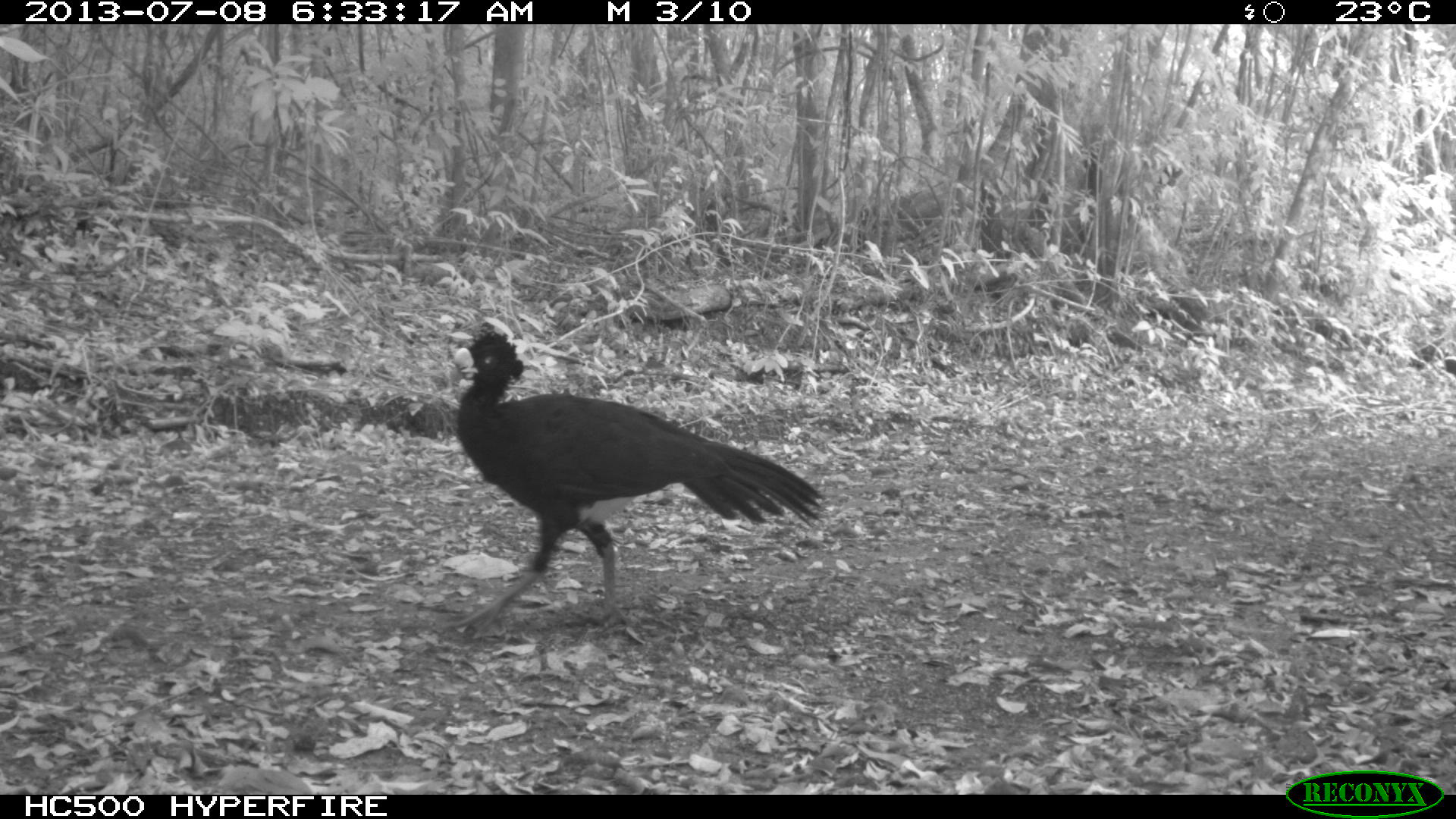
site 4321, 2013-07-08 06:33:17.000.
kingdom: Animalia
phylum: Chordata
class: Aves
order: Galliformes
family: Cracidae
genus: Crax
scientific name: Crax rubra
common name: great curassow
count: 1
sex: male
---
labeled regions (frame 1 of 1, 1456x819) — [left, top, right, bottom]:
crax rubra: [436, 327, 822, 641]